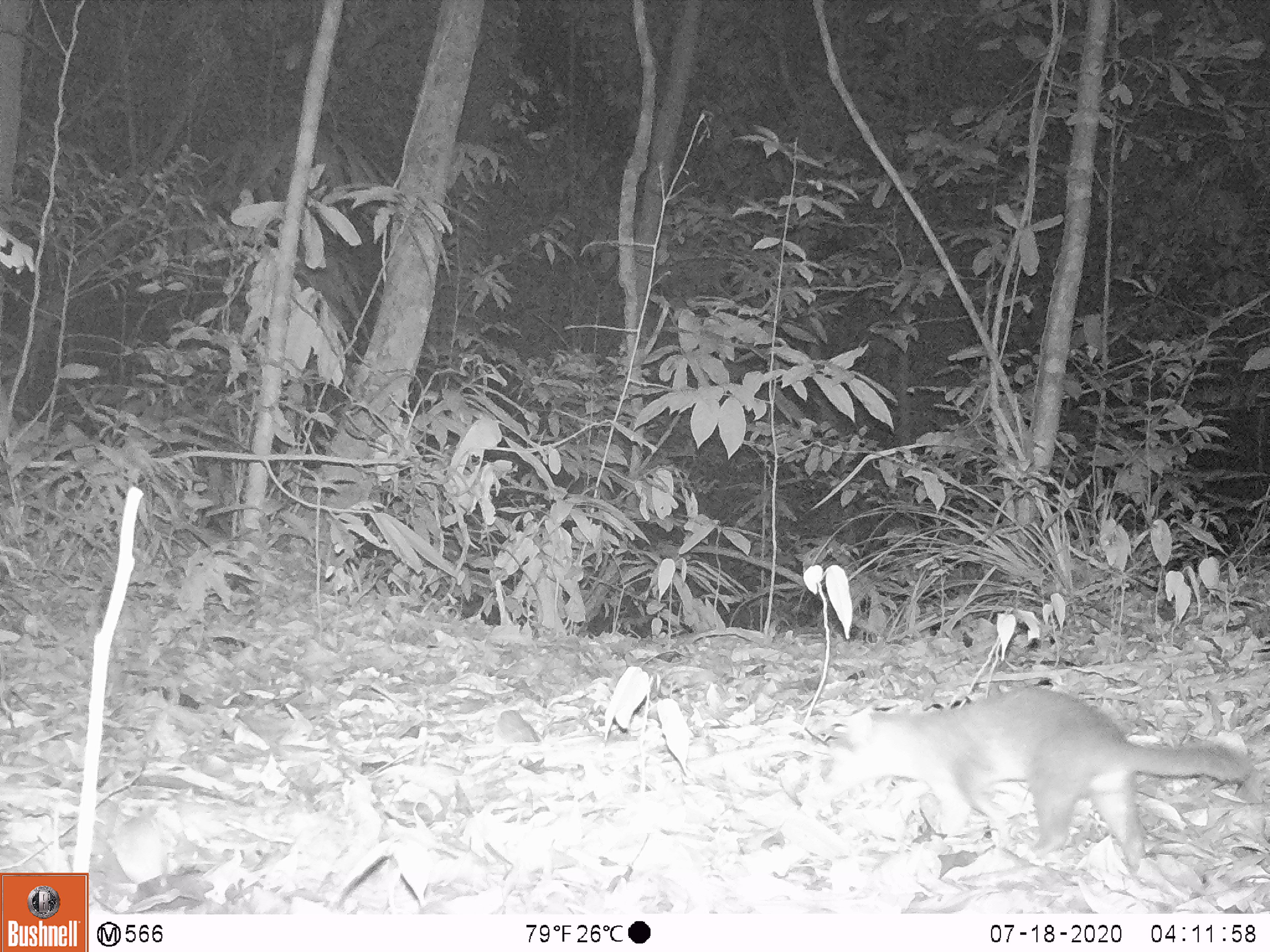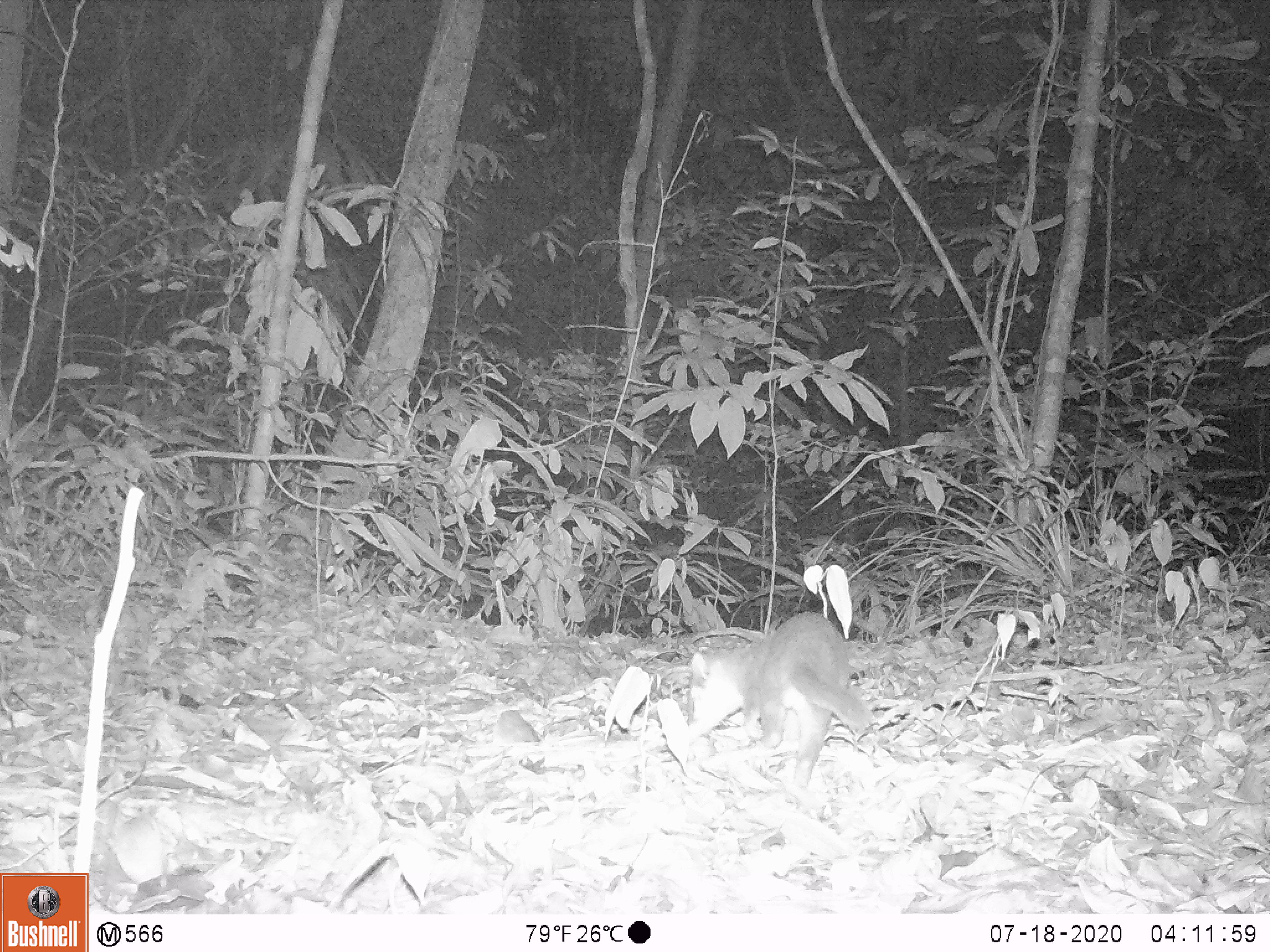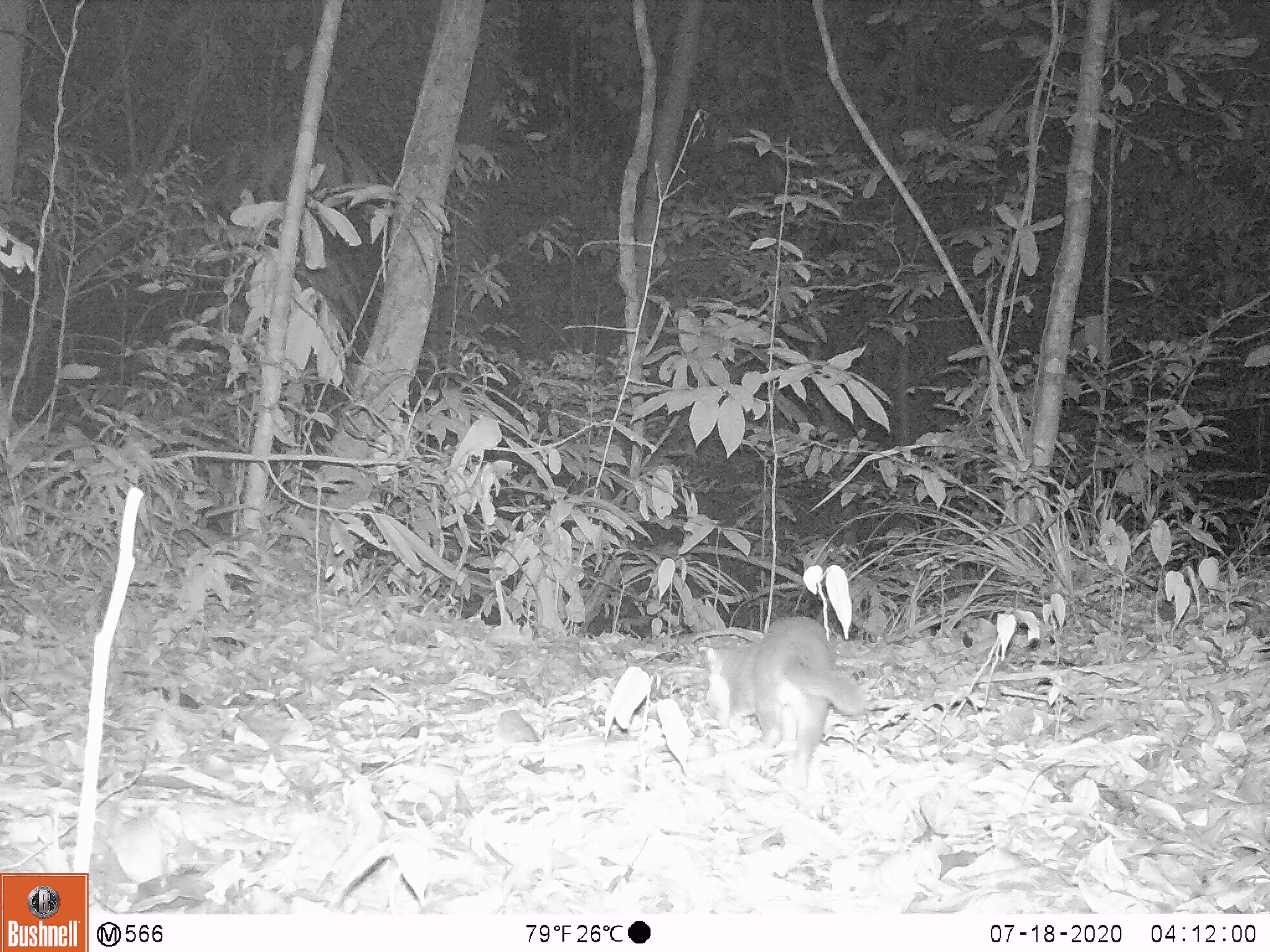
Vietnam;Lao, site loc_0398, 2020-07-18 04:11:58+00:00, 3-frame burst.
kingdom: Animalia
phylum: Chordata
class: Mammalia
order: Carnivora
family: Mustelidae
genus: Melogale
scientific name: Melogale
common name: ferret badger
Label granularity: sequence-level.